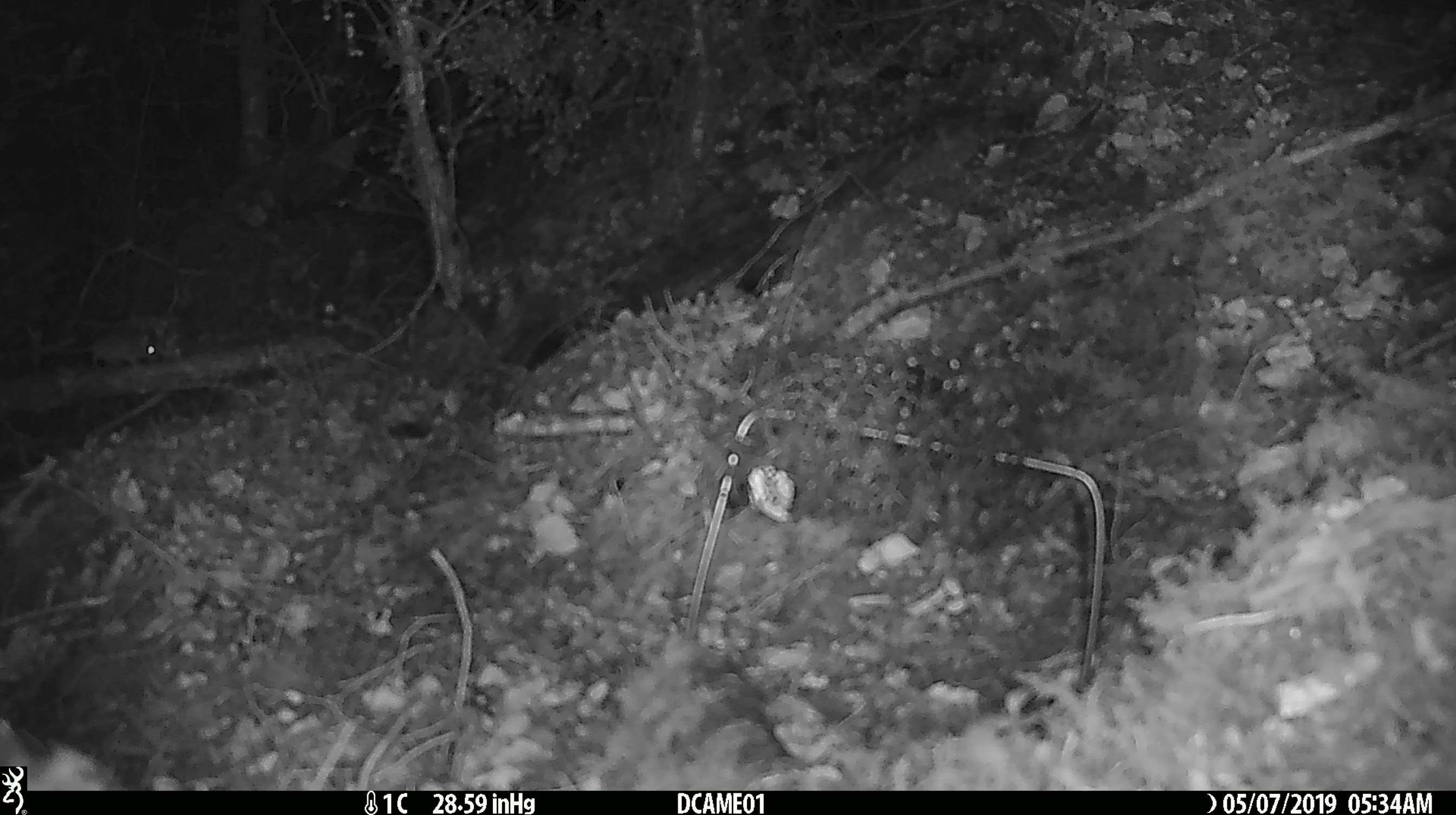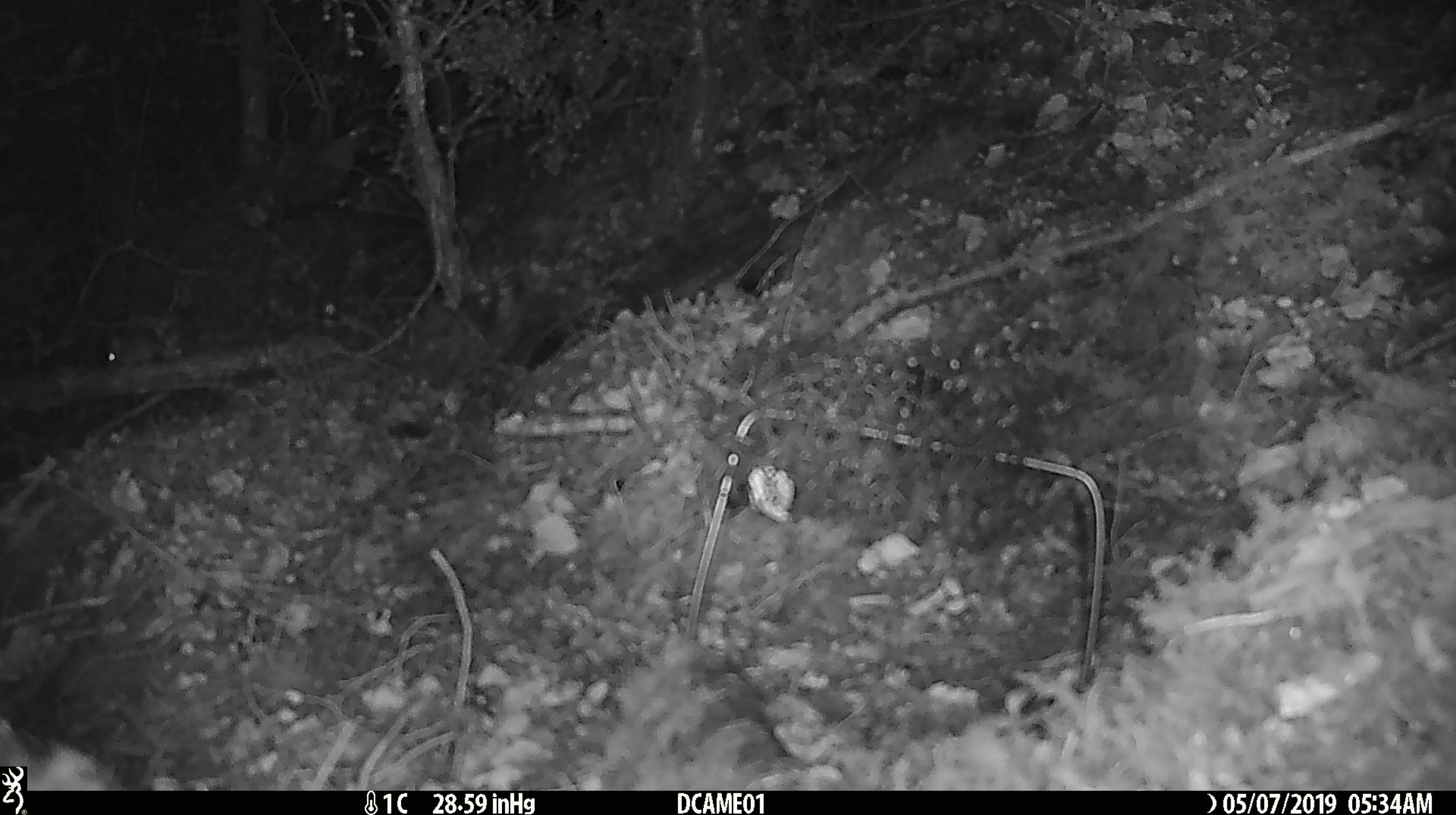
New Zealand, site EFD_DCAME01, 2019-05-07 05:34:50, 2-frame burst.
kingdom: Animalia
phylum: Chordata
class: Mammalia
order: Rodentia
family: Muridae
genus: Mus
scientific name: Mus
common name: mouse